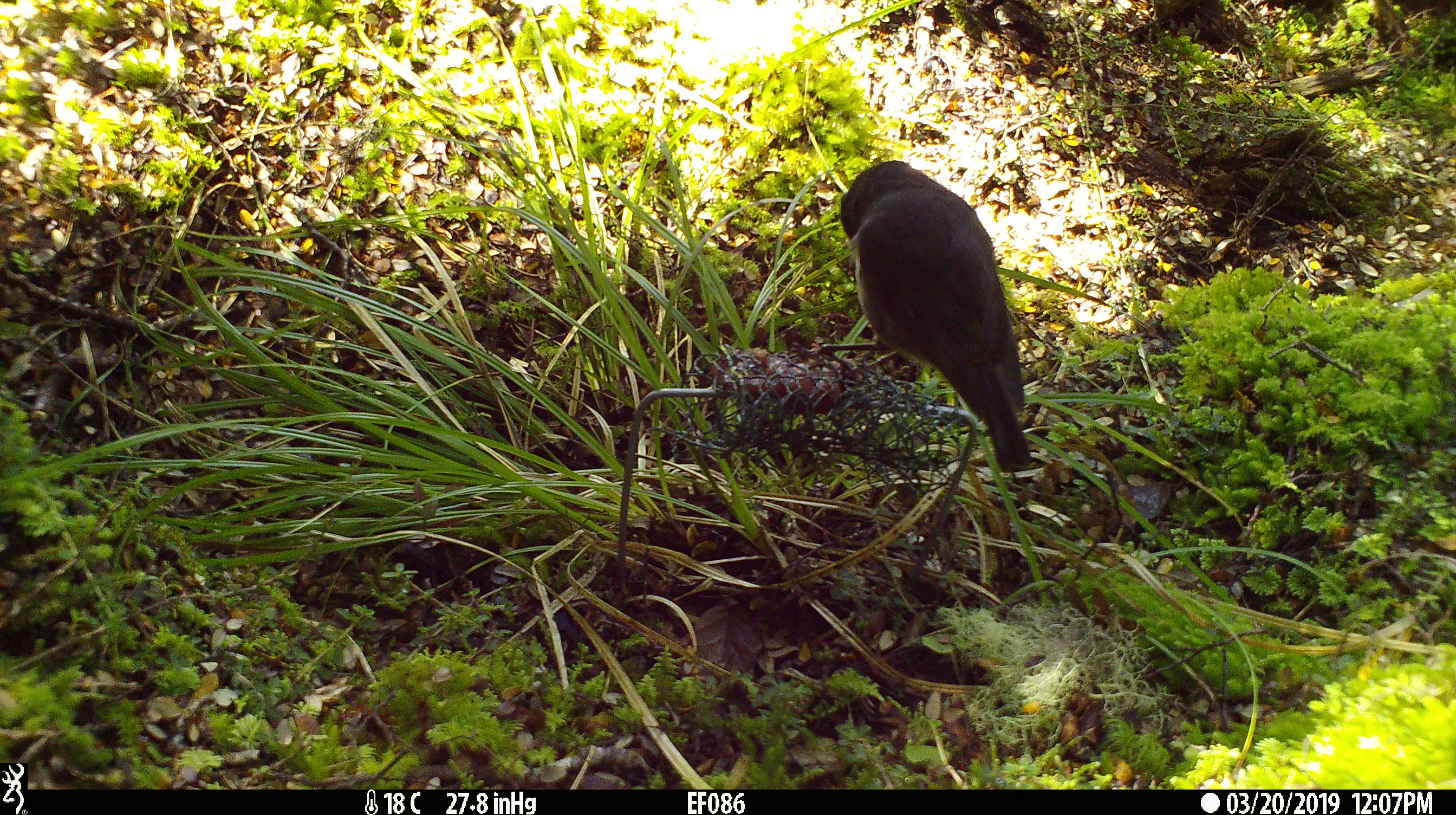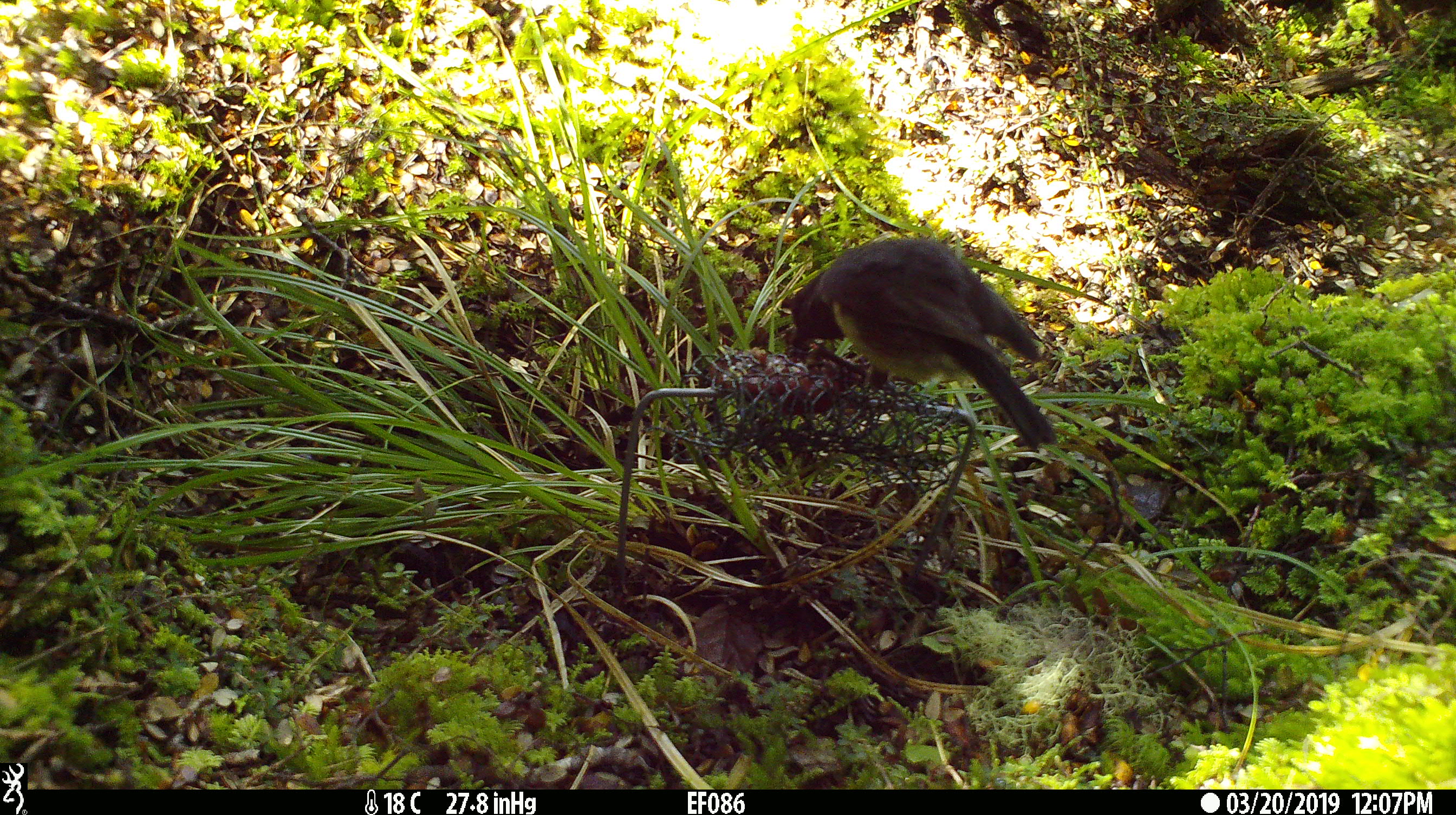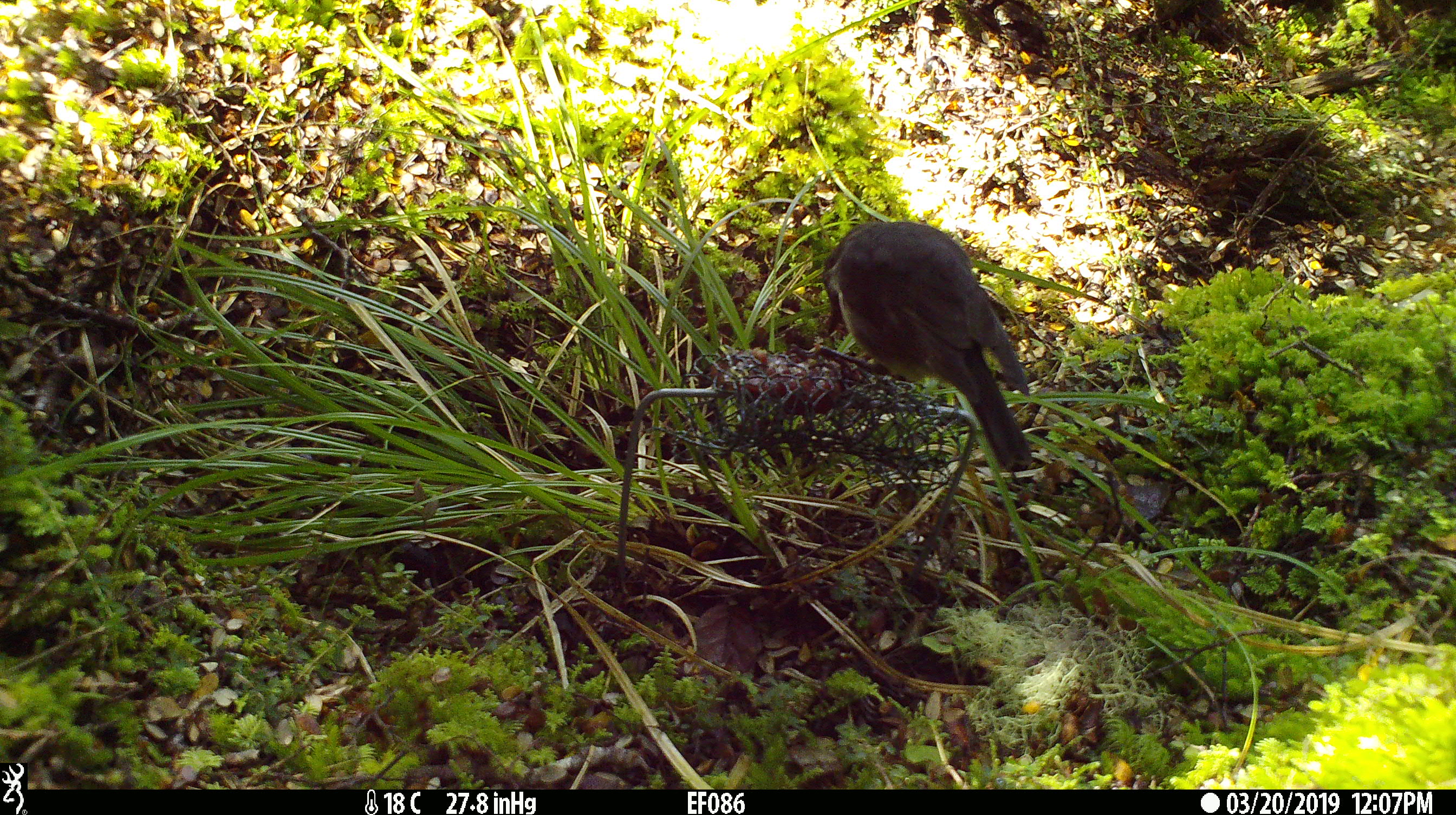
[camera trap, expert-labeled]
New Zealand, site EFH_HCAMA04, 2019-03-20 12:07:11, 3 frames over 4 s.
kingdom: Animalia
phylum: Chordata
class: Aves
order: Passeriformes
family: Petroicidae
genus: Petroica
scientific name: Petroica australis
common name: new zealand robin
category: robin